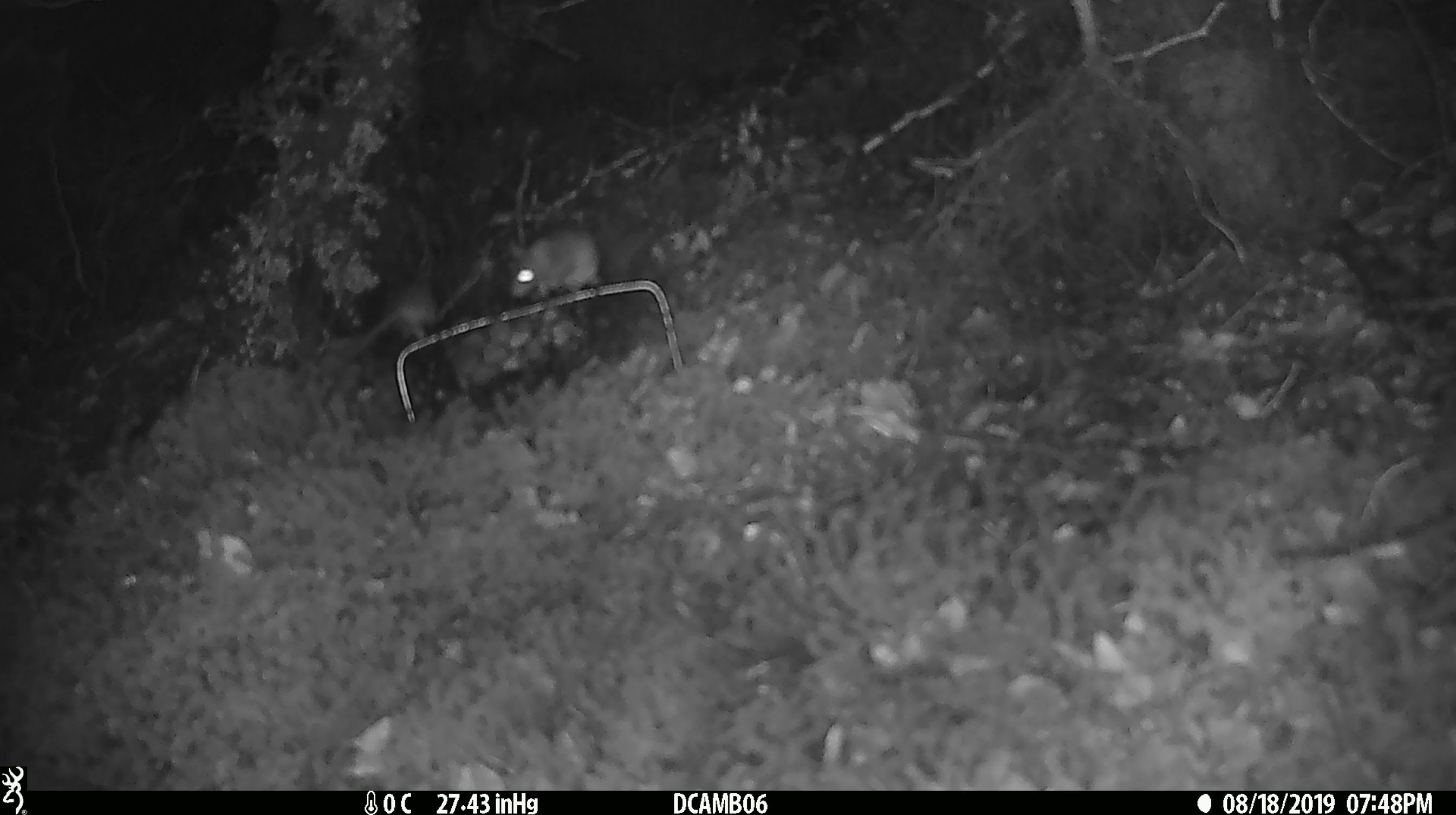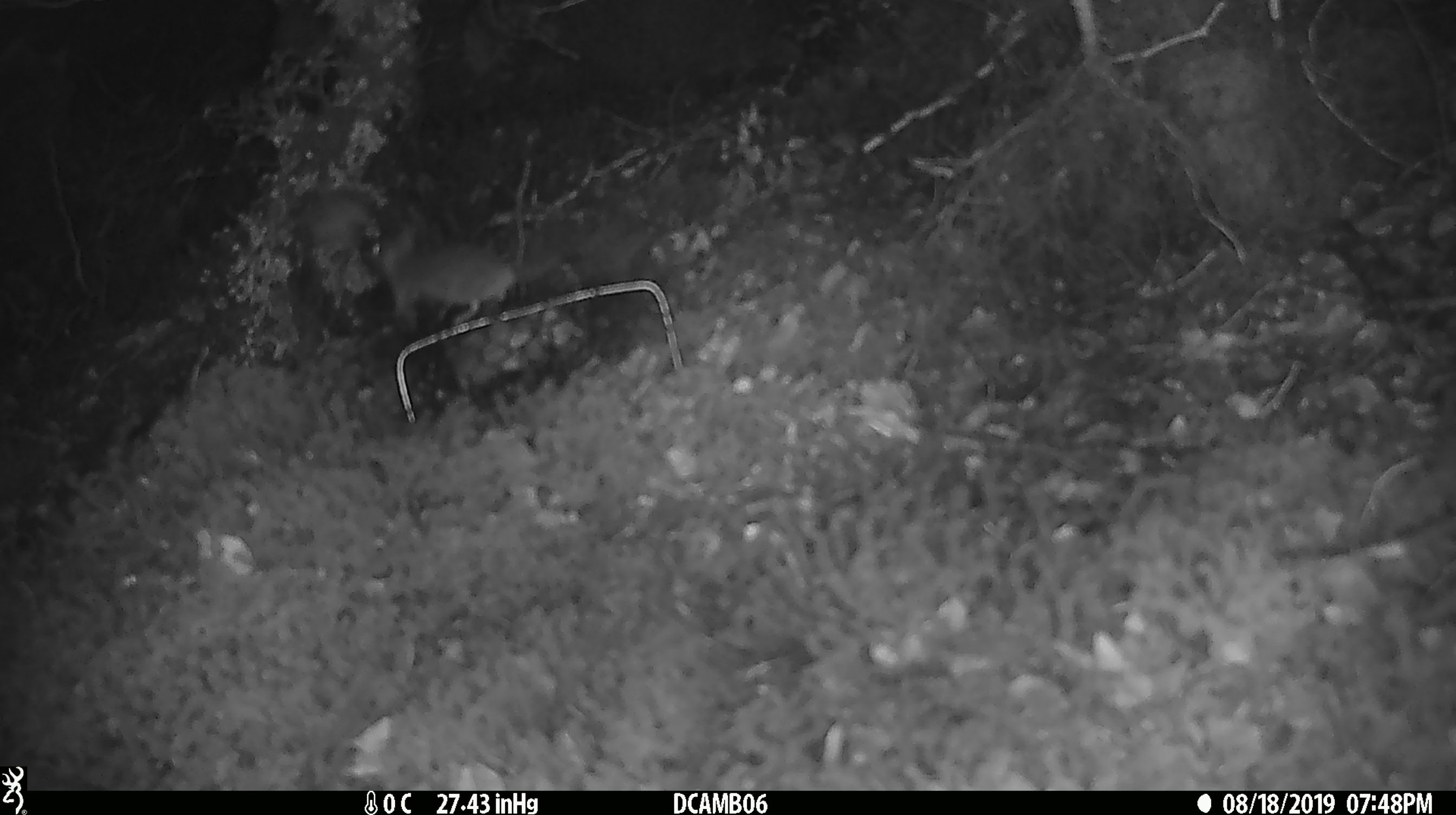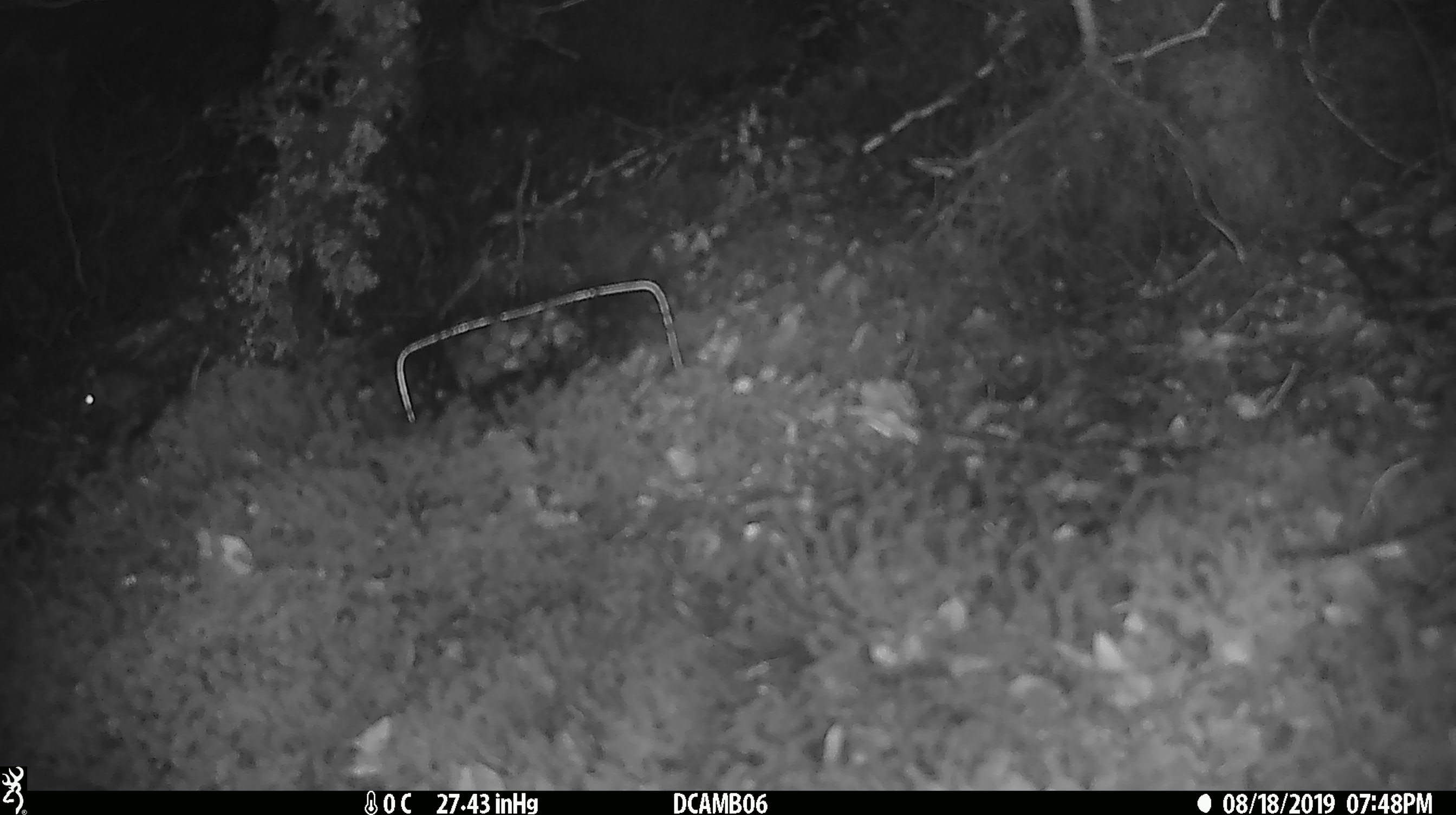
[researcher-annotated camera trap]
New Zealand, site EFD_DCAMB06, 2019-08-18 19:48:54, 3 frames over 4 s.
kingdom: Animalia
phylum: Chordata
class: Mammalia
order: Rodentia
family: Muridae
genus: Mus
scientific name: Mus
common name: mouse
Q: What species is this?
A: Mouse (Mus).